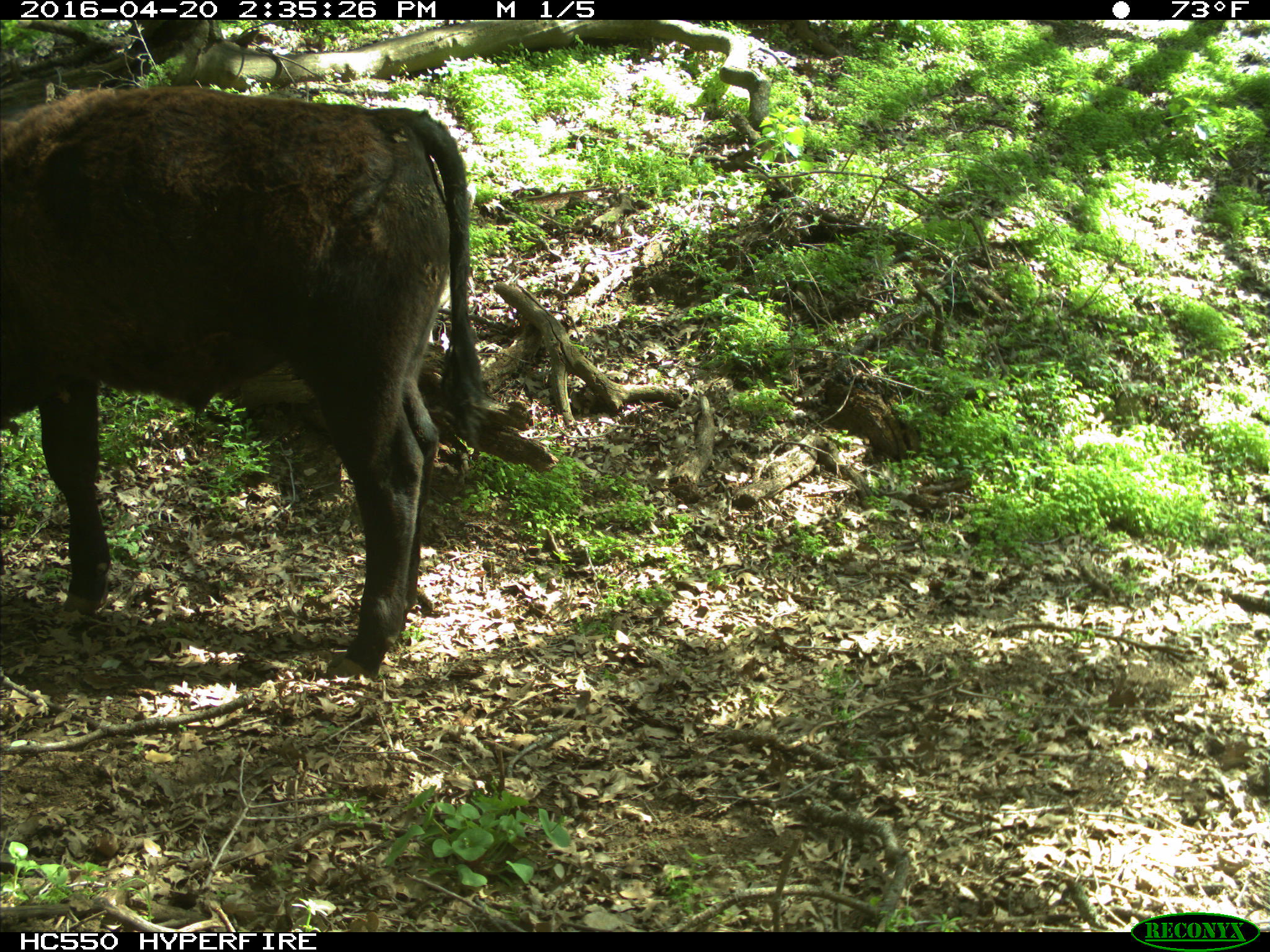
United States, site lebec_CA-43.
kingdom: Animalia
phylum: Chordata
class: Mammalia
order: Artiodactyla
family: Bovidae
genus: Bos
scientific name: Bos taurus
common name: domestic cow